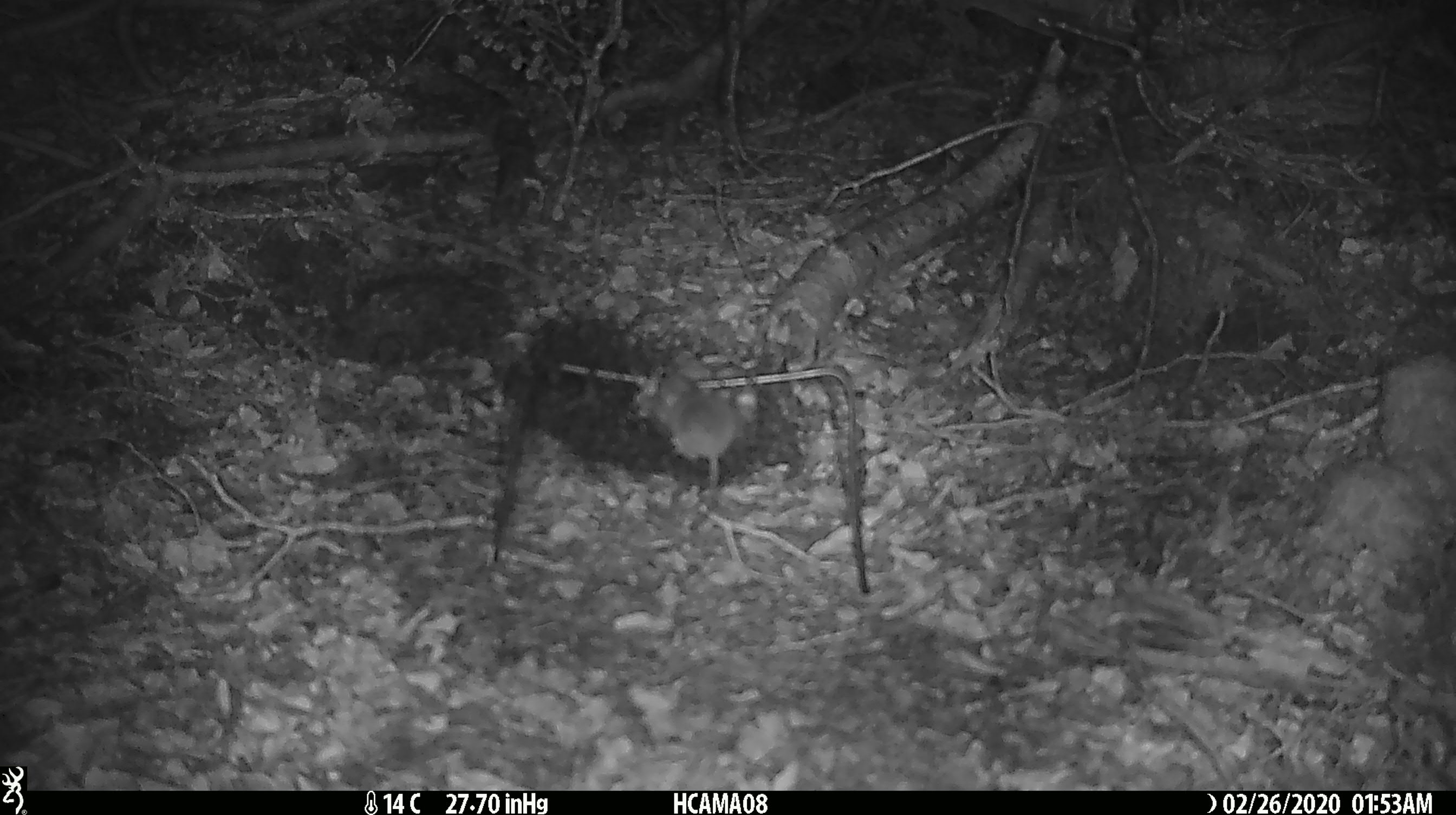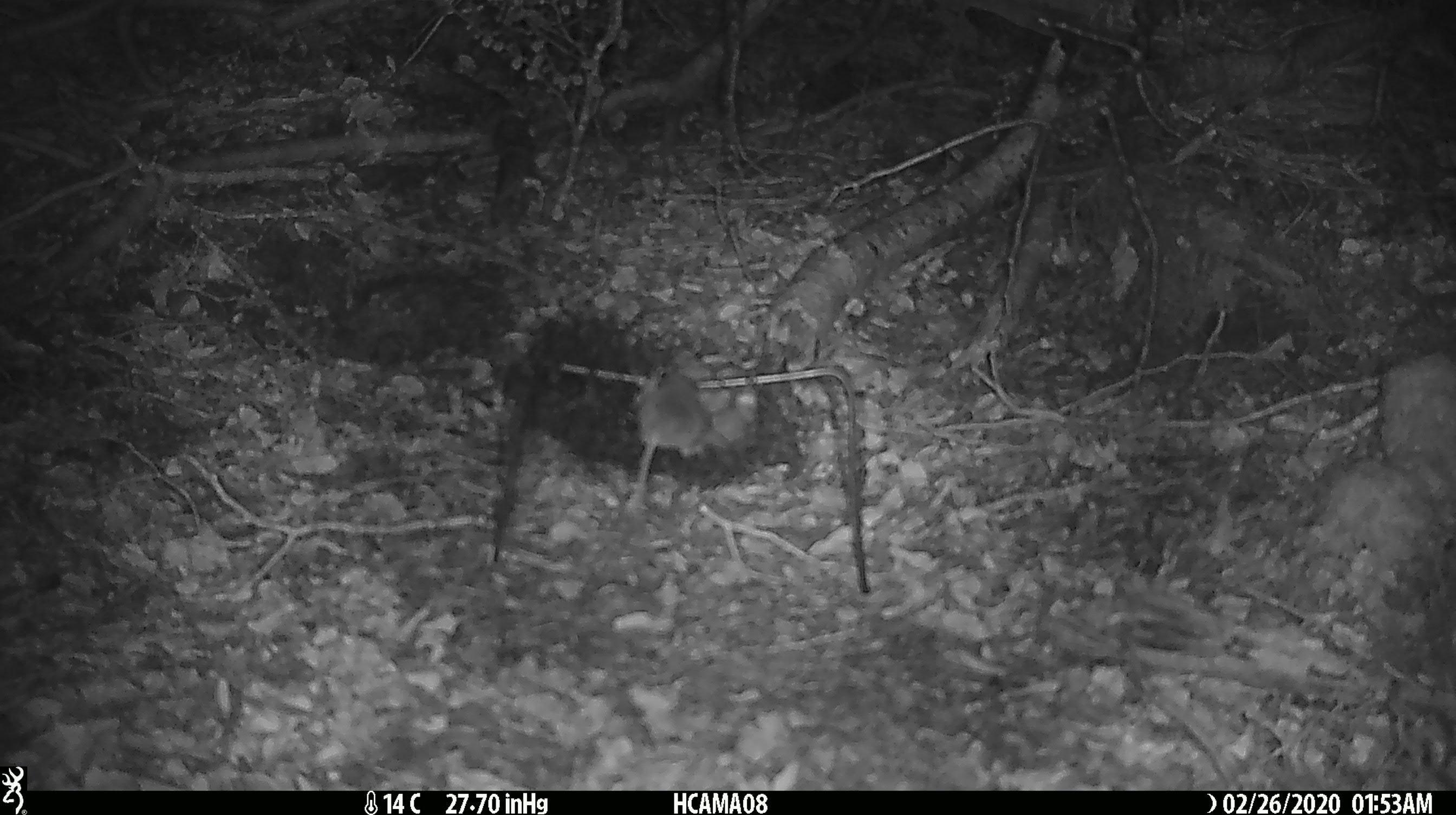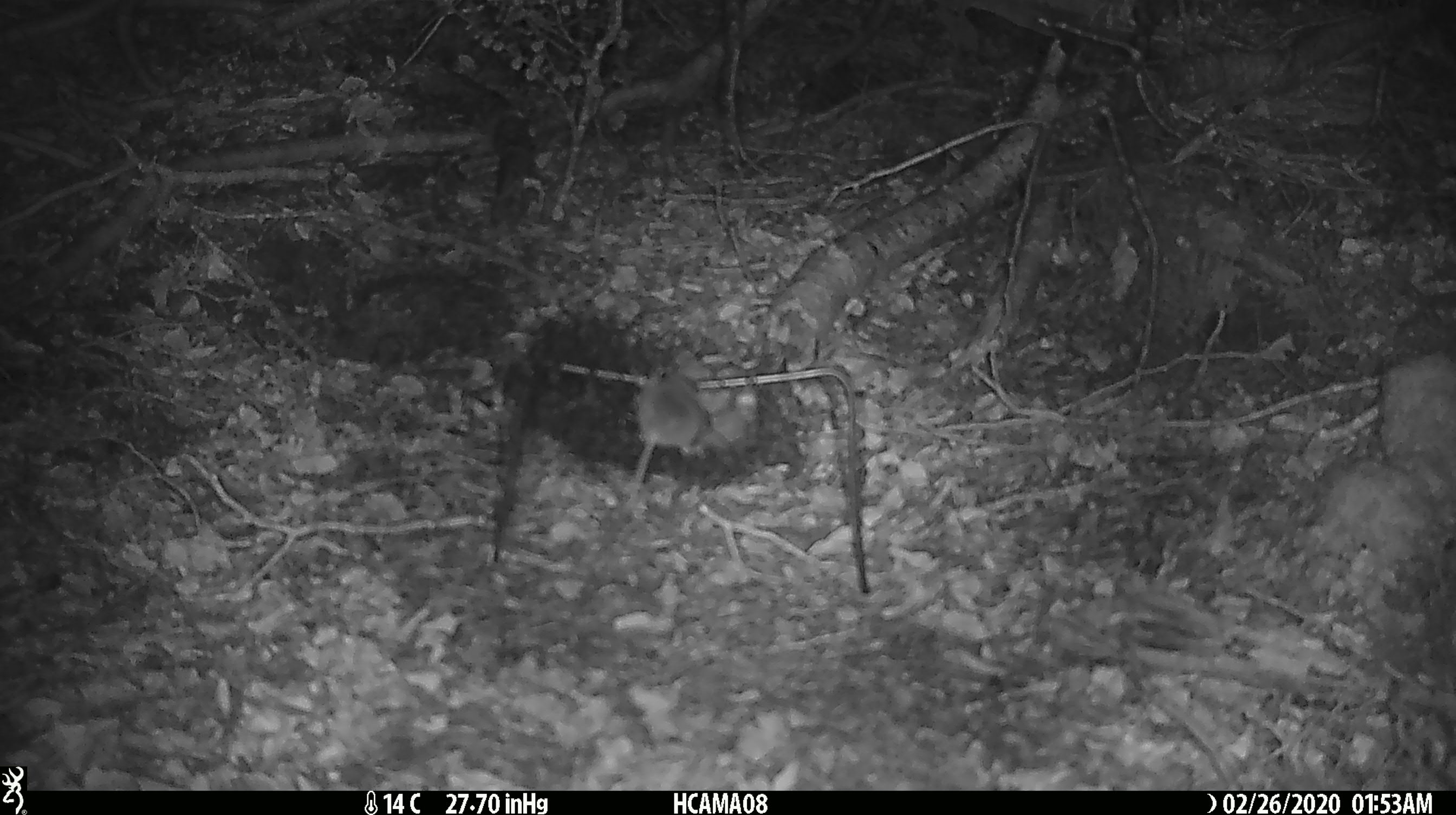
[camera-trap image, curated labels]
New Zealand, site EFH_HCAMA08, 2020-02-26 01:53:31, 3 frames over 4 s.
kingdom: Animalia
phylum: Chordata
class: Mammalia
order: Rodentia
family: Muridae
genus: Mus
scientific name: Mus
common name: mouse